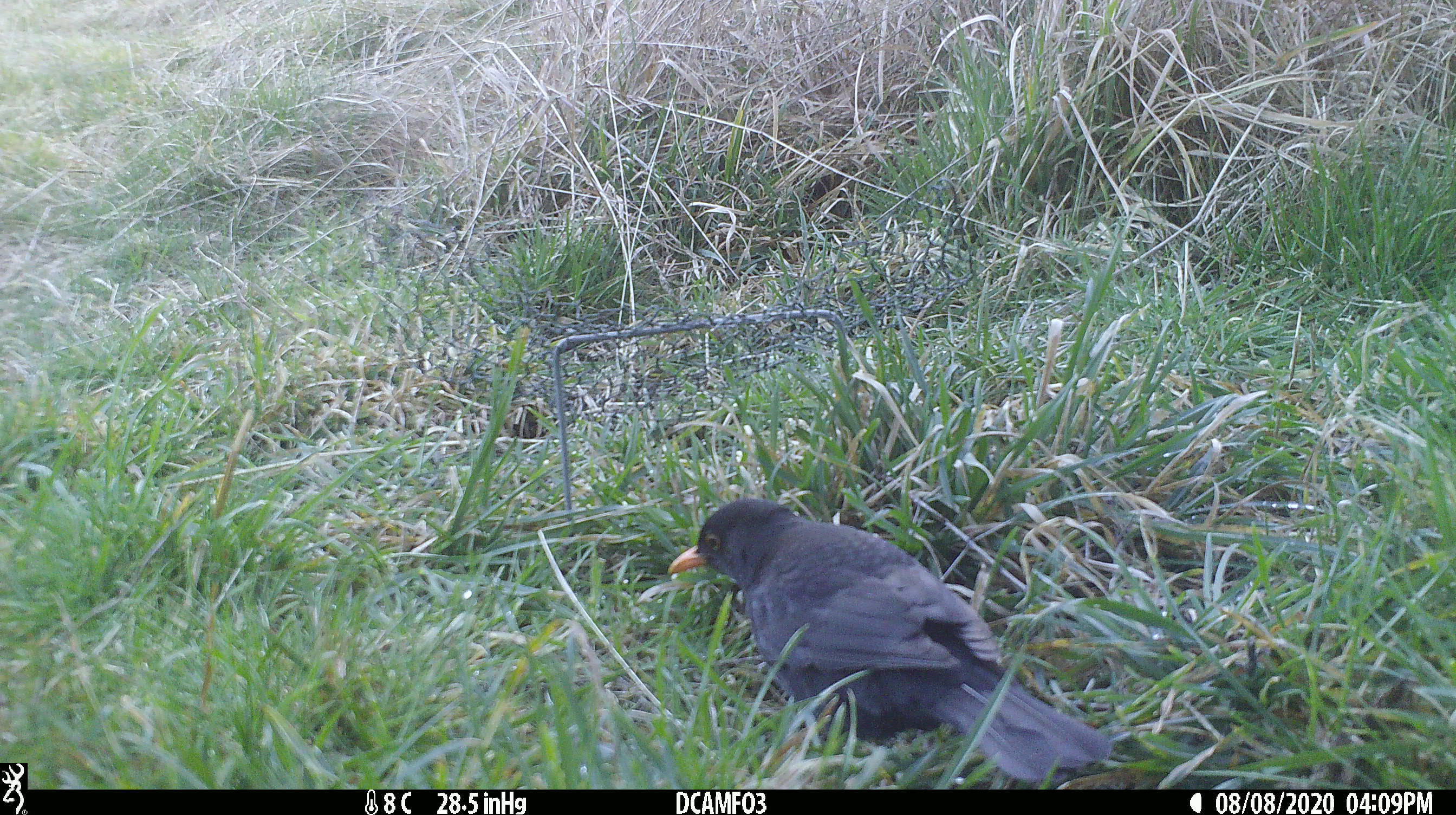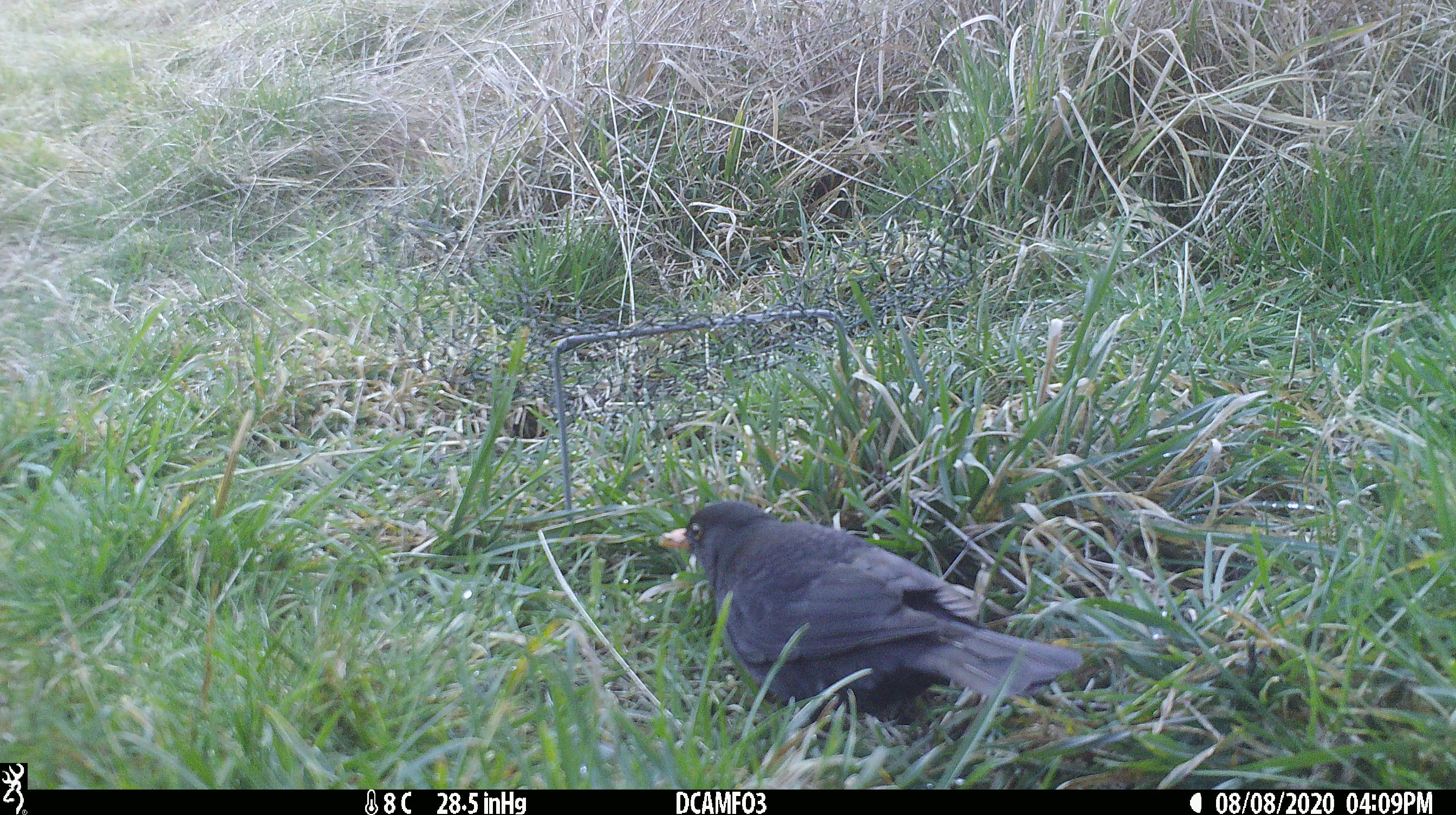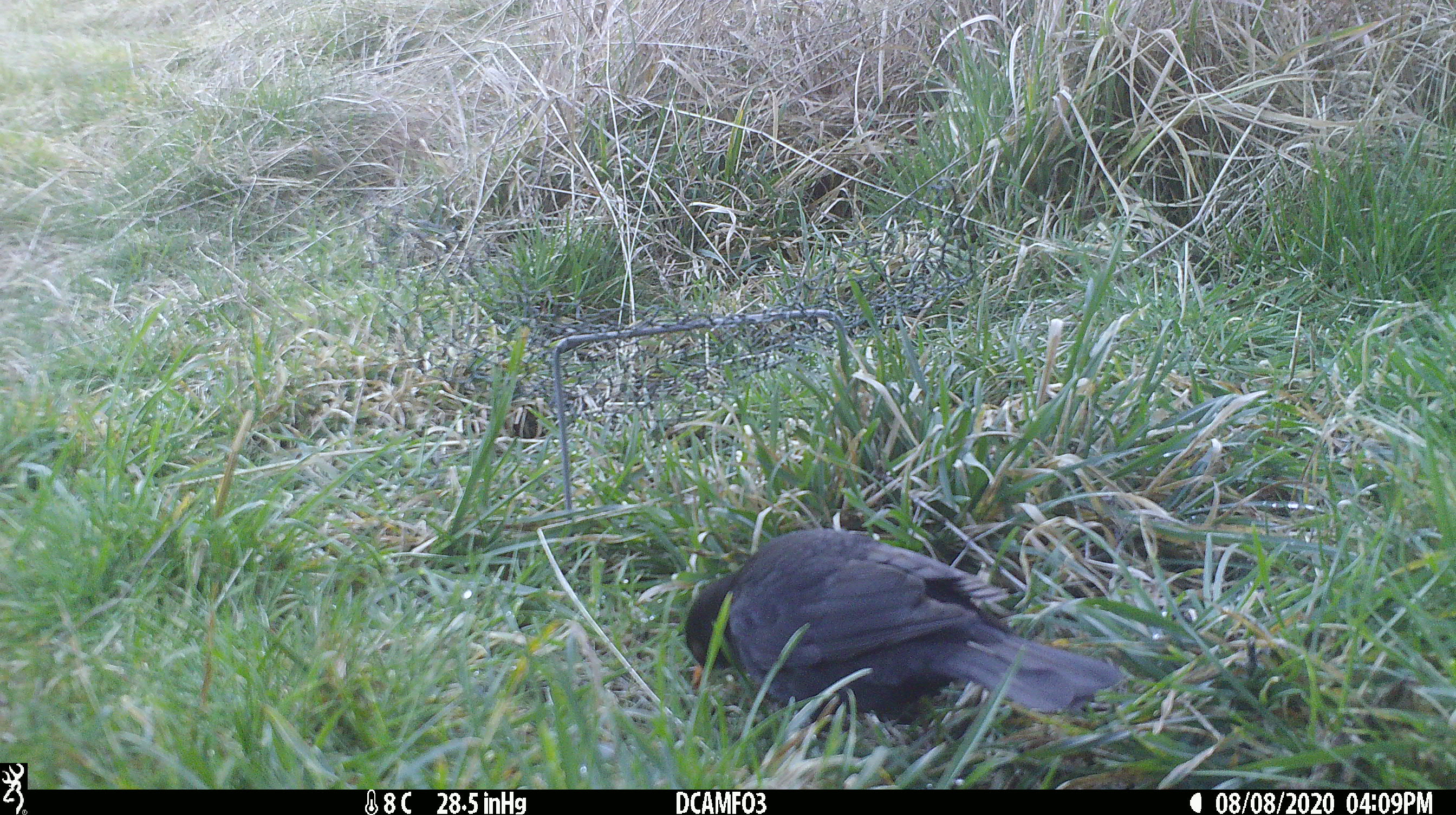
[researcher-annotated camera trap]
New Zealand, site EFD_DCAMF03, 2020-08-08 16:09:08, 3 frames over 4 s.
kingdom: Animalia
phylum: Chordata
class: Aves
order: Passeriformes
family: Turdidae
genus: Turdus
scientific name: Turdus merula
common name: eurasian blackbird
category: blackbird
Blackbird (eurasian blackbird) (Turdus merula).